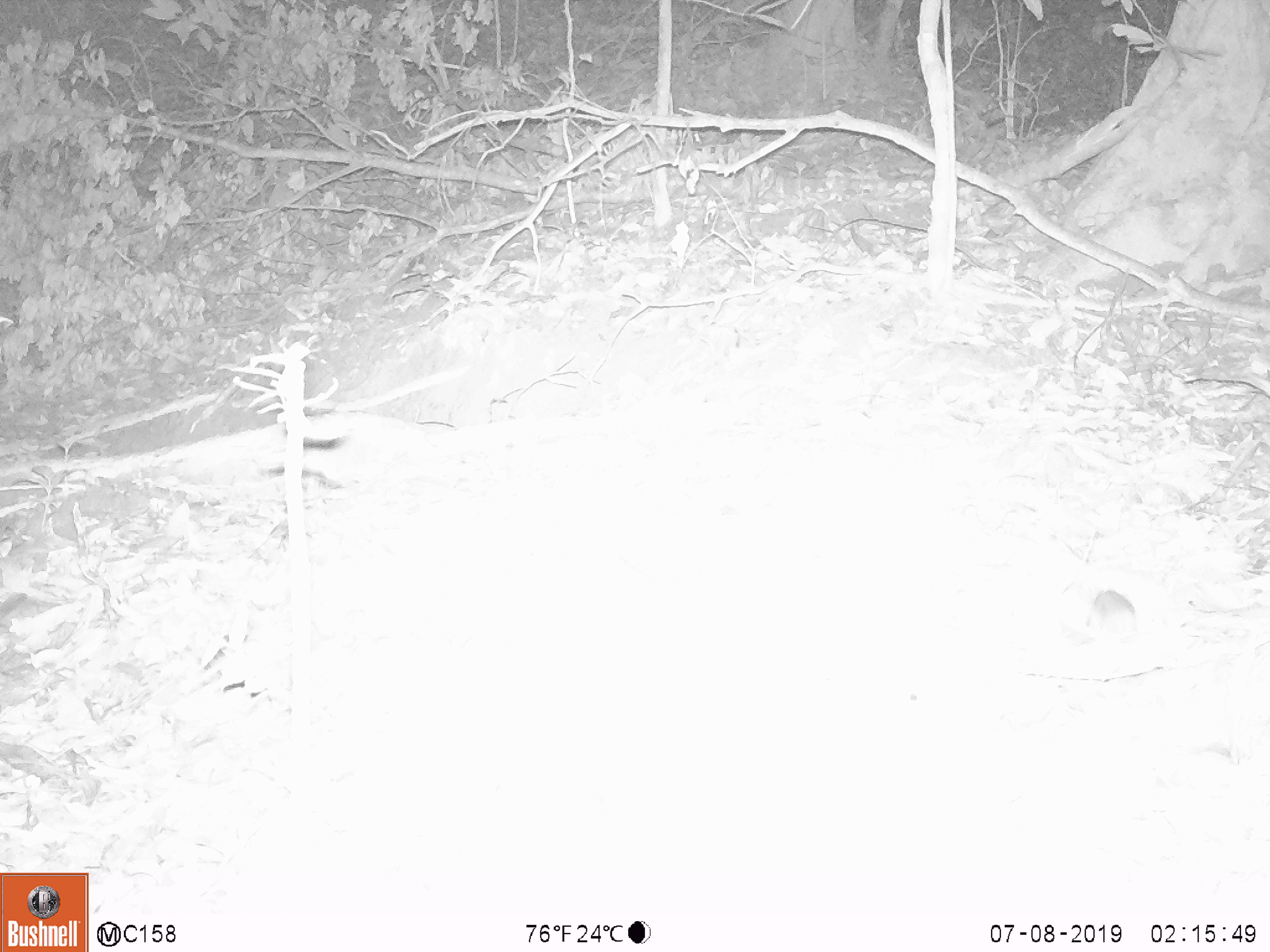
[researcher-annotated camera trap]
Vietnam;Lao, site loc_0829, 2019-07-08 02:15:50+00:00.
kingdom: Animalia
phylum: Chordata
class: Mammalia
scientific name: Mammalia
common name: mammal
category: unidentified small mammal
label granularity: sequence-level